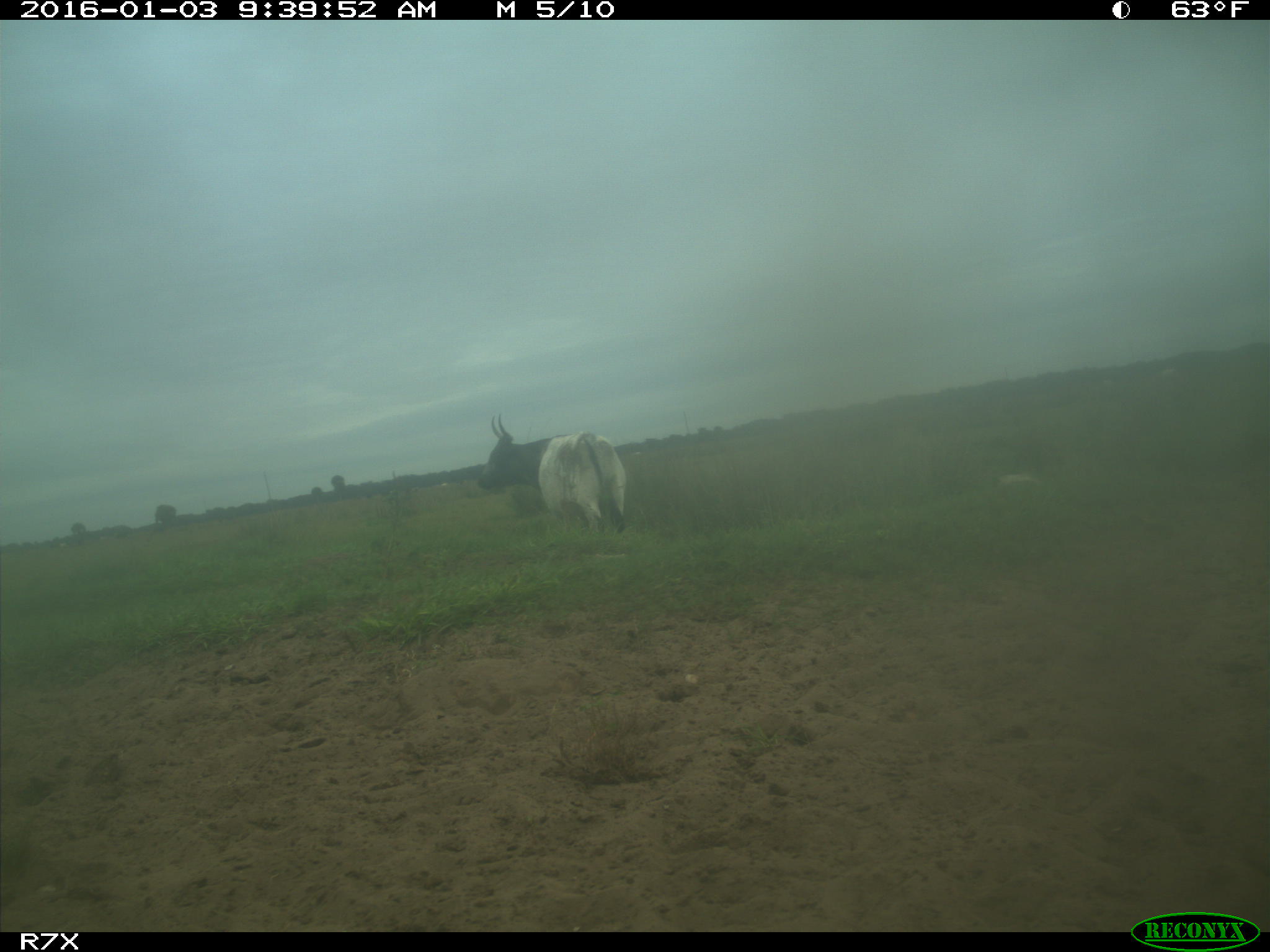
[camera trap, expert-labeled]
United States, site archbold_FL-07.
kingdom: Animalia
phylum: Chordata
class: Mammalia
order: Artiodactyla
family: Bovidae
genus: Bos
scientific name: Bos taurus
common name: domestic cow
Bos taurus (domestic cow).